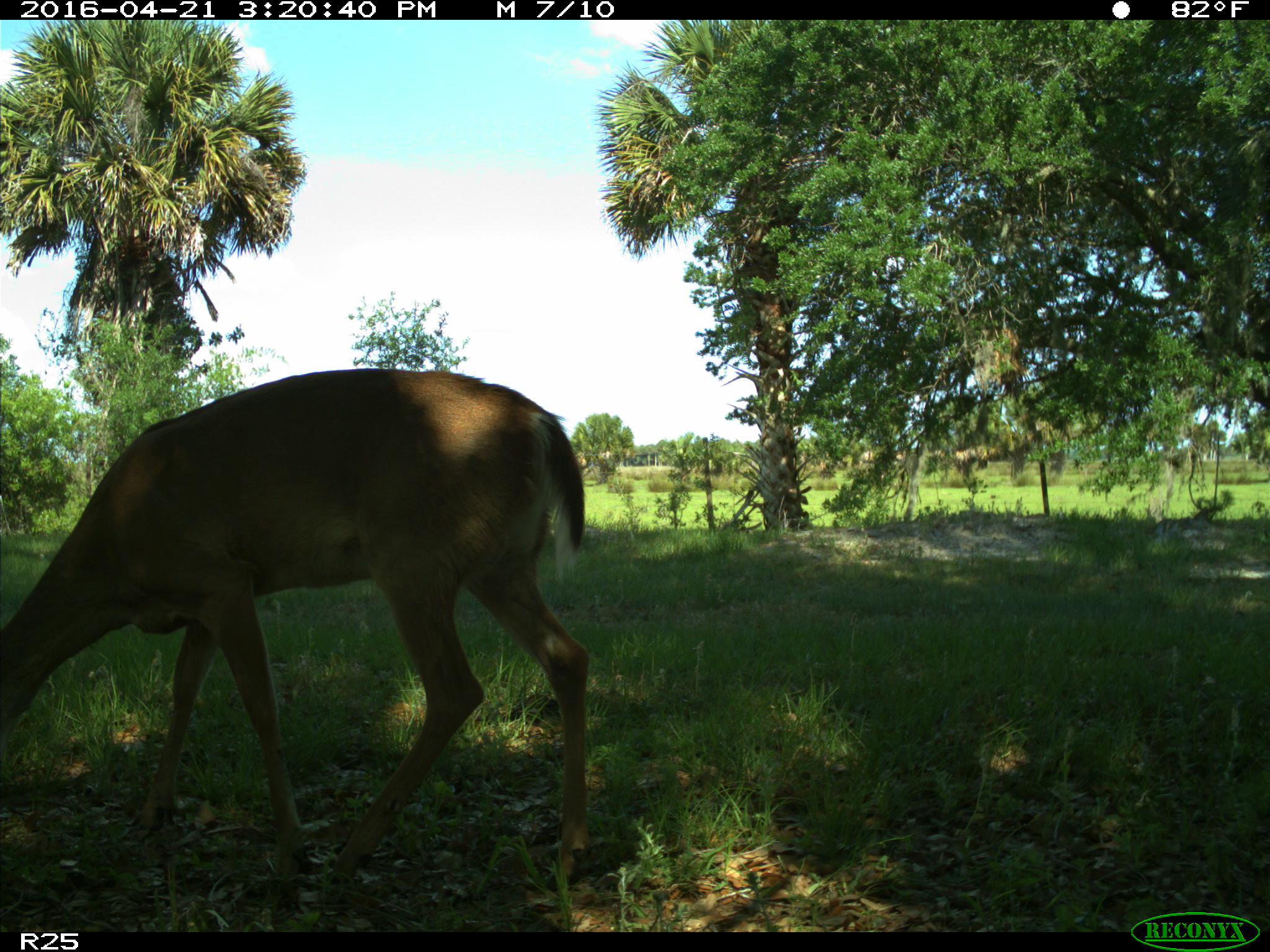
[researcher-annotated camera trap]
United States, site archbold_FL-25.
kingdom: Animalia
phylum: Chordata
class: Mammalia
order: Artiodactyla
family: Cervidae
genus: Odocoileus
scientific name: Odocoileus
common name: deer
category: unidentified deer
Unidentified deer (deer) (Odocoileus).